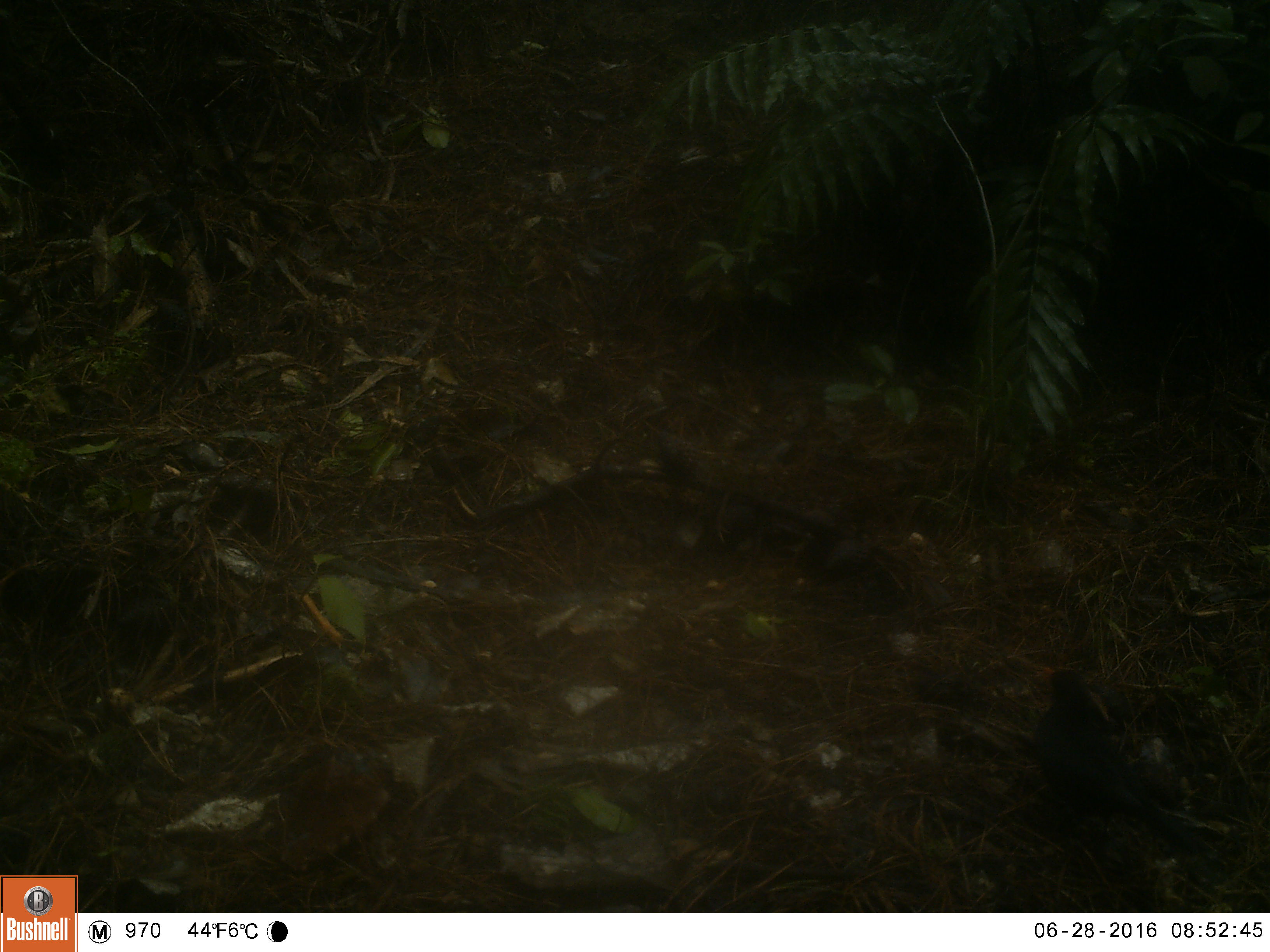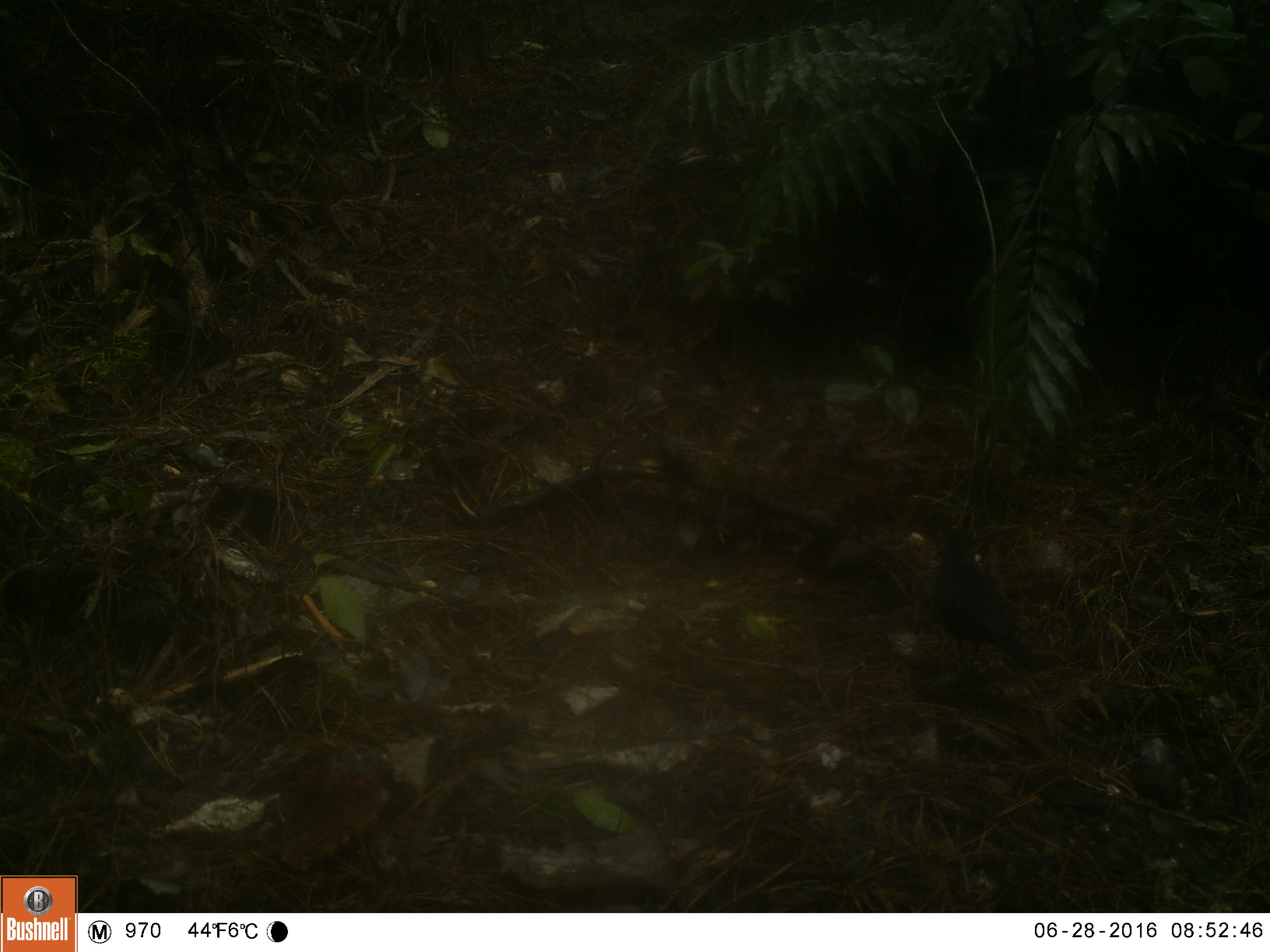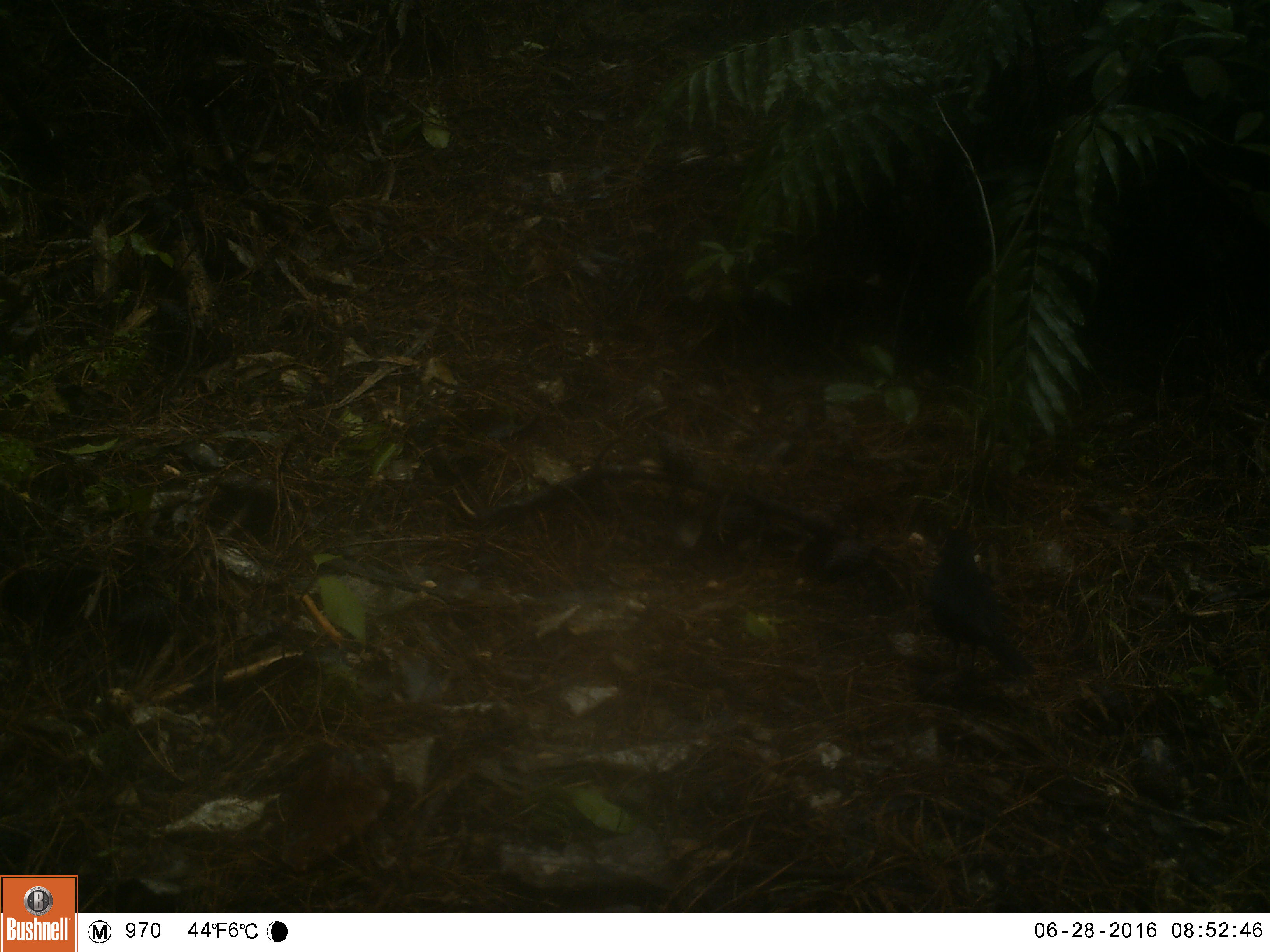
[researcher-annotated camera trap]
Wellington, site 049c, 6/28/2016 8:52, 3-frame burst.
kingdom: Animalia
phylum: Chordata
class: Aves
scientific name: Aves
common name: bird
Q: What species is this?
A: Bird (Aves).